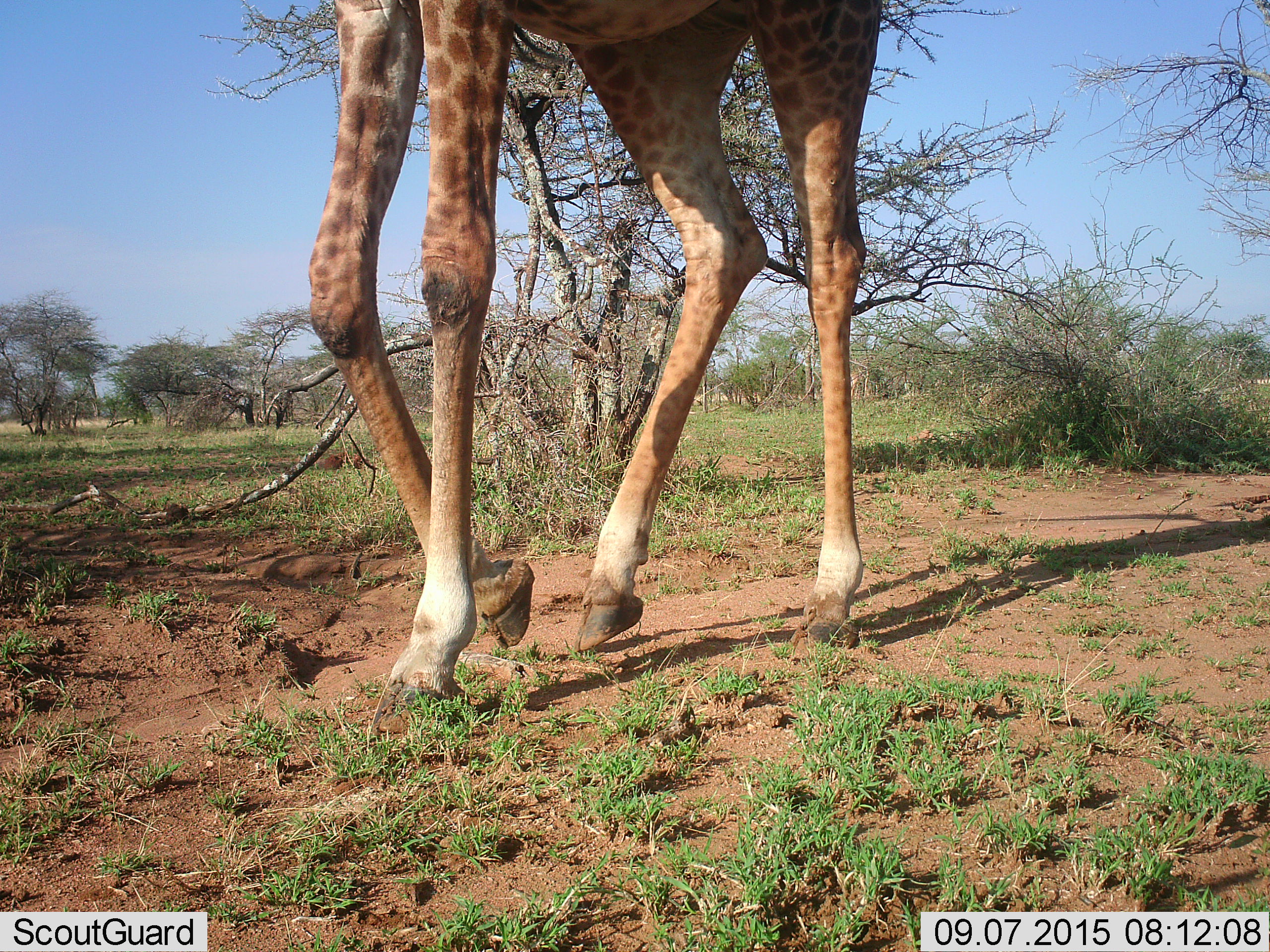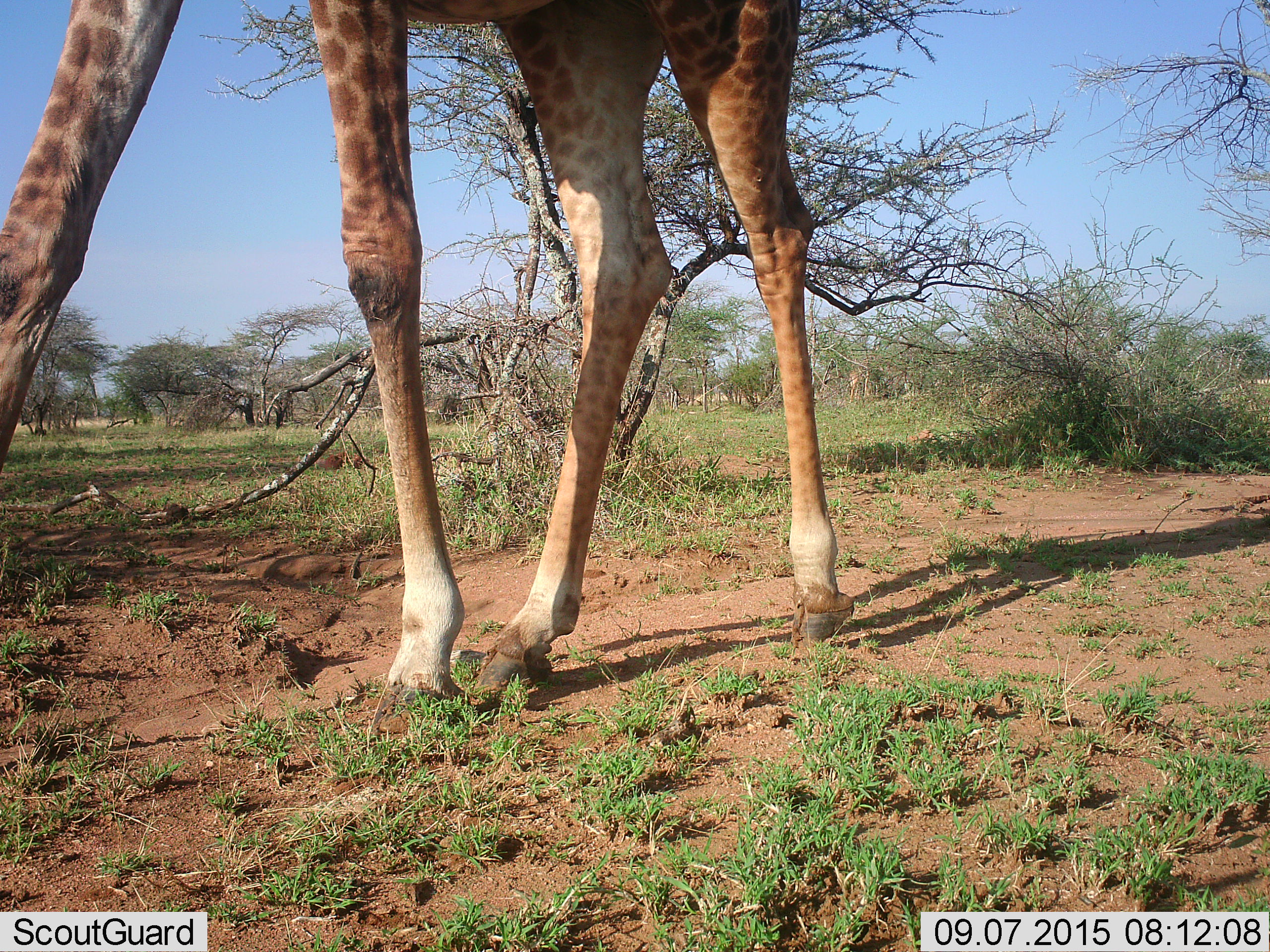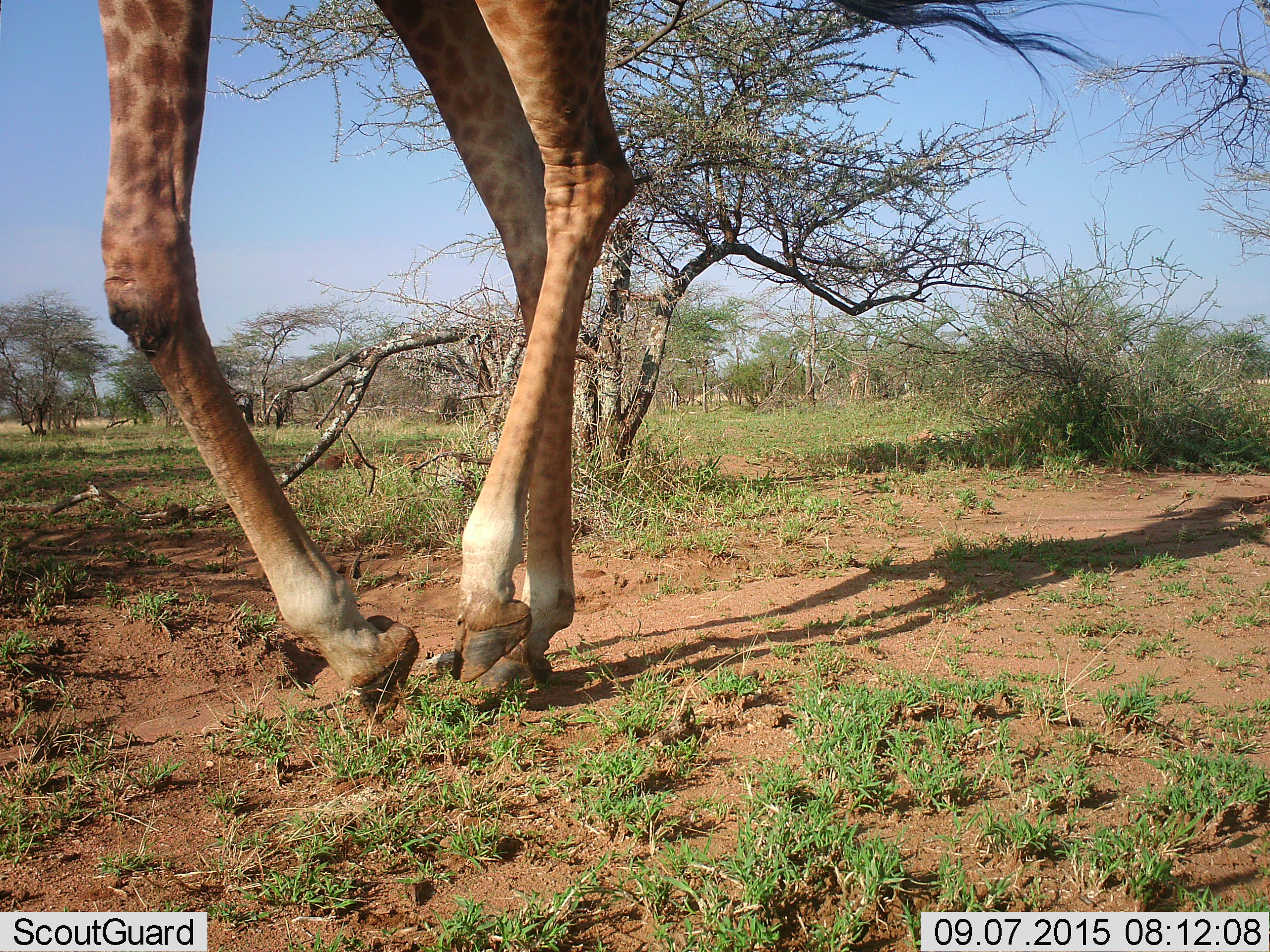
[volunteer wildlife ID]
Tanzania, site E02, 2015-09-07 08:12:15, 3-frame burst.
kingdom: Animalia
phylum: Chordata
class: Mammalia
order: Artiodactyla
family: Giraffidae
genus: Giraffa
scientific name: Giraffa camelopardalis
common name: giraffe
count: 1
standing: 5%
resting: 0%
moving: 100%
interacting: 0%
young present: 0%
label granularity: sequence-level